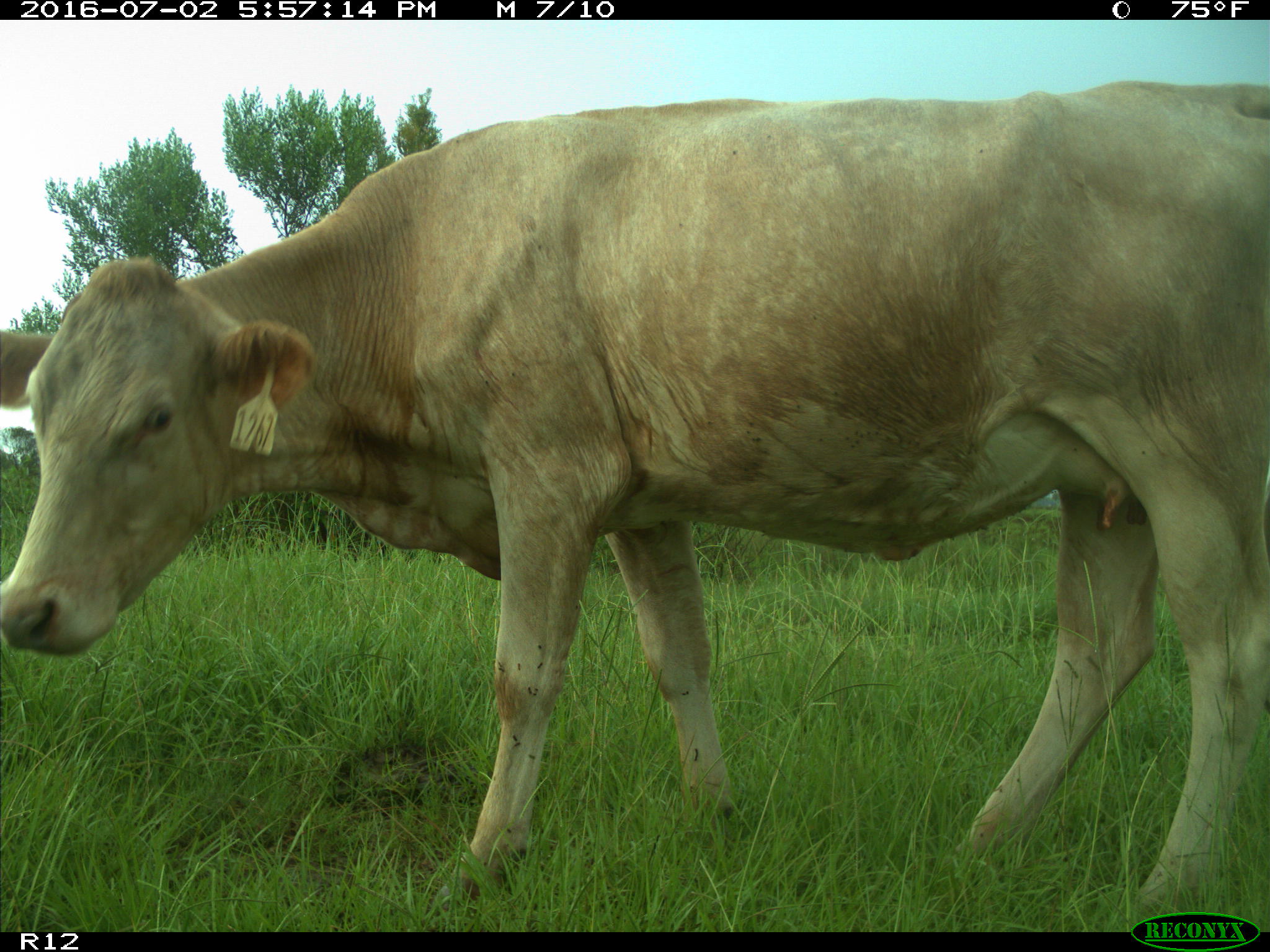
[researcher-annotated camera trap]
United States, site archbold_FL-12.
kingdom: Animalia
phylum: Chordata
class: Mammalia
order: Artiodactyla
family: Bovidae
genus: Bos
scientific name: Bos taurus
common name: domestic cow